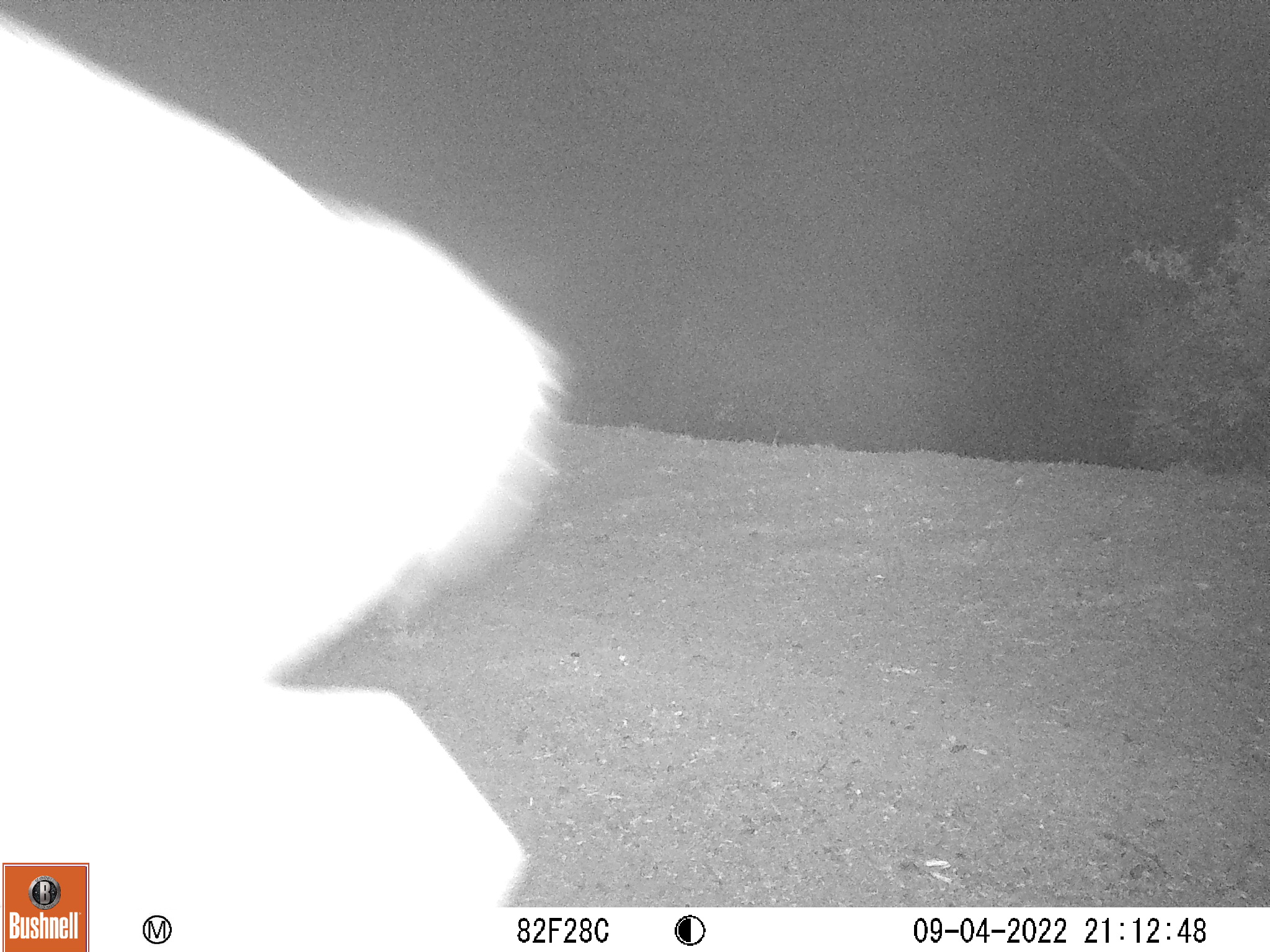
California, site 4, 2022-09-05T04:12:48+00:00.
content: unidentified animal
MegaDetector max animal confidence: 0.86